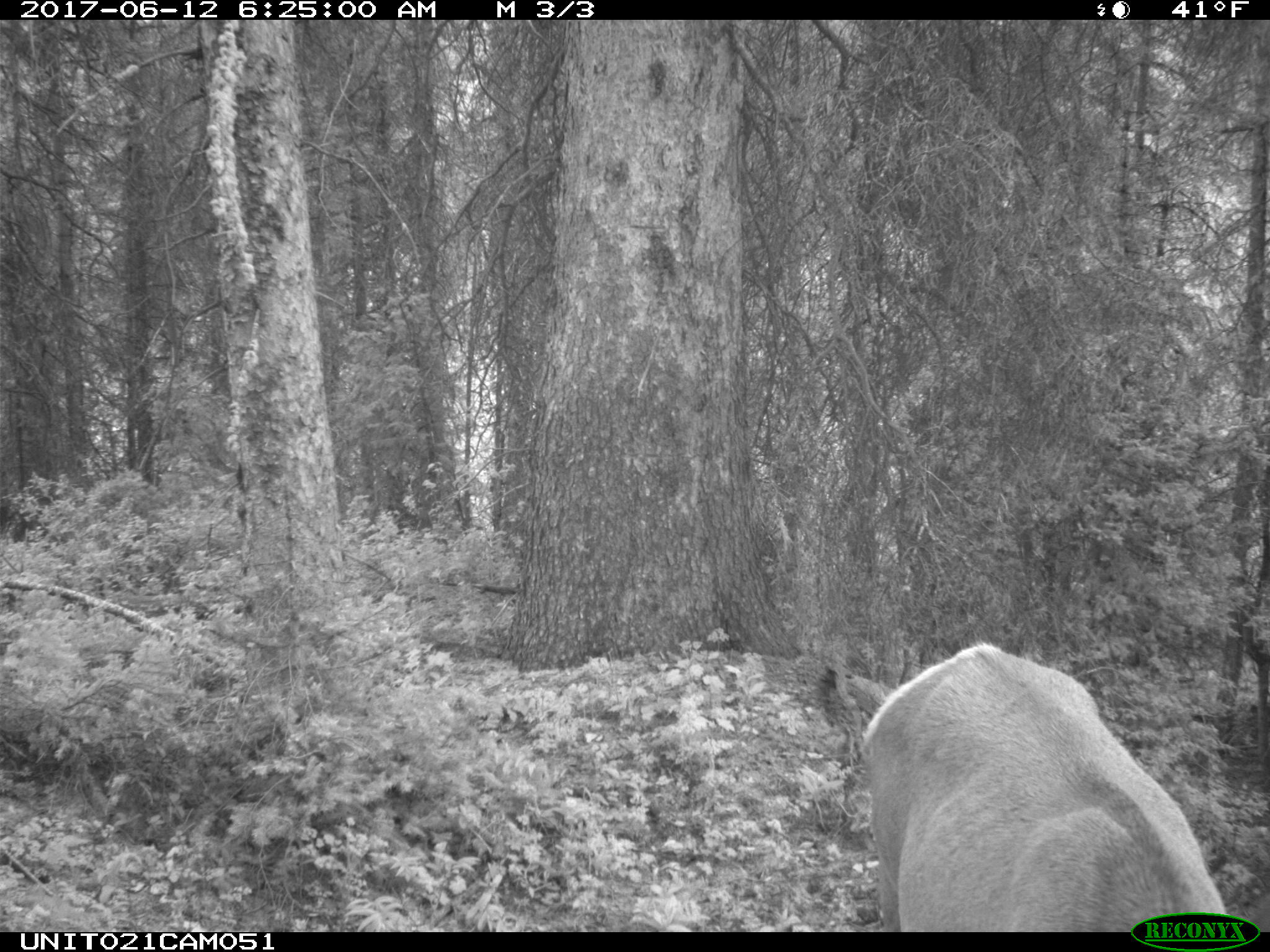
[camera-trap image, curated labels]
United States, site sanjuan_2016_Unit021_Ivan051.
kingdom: Animalia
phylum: Chordata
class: Mammalia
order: Artiodactyla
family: Cervidae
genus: Cervus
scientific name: Cervus elaphus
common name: red deer